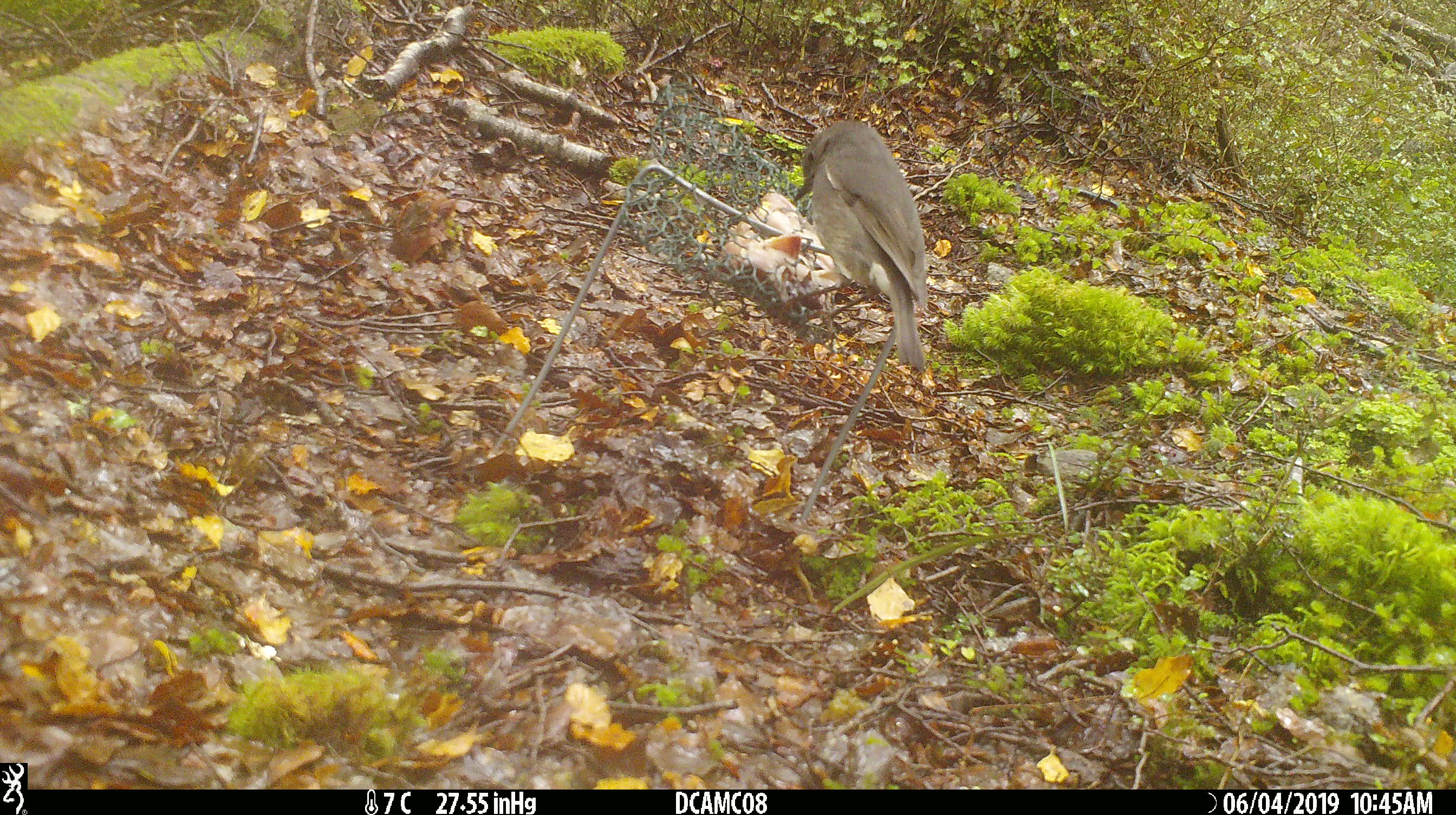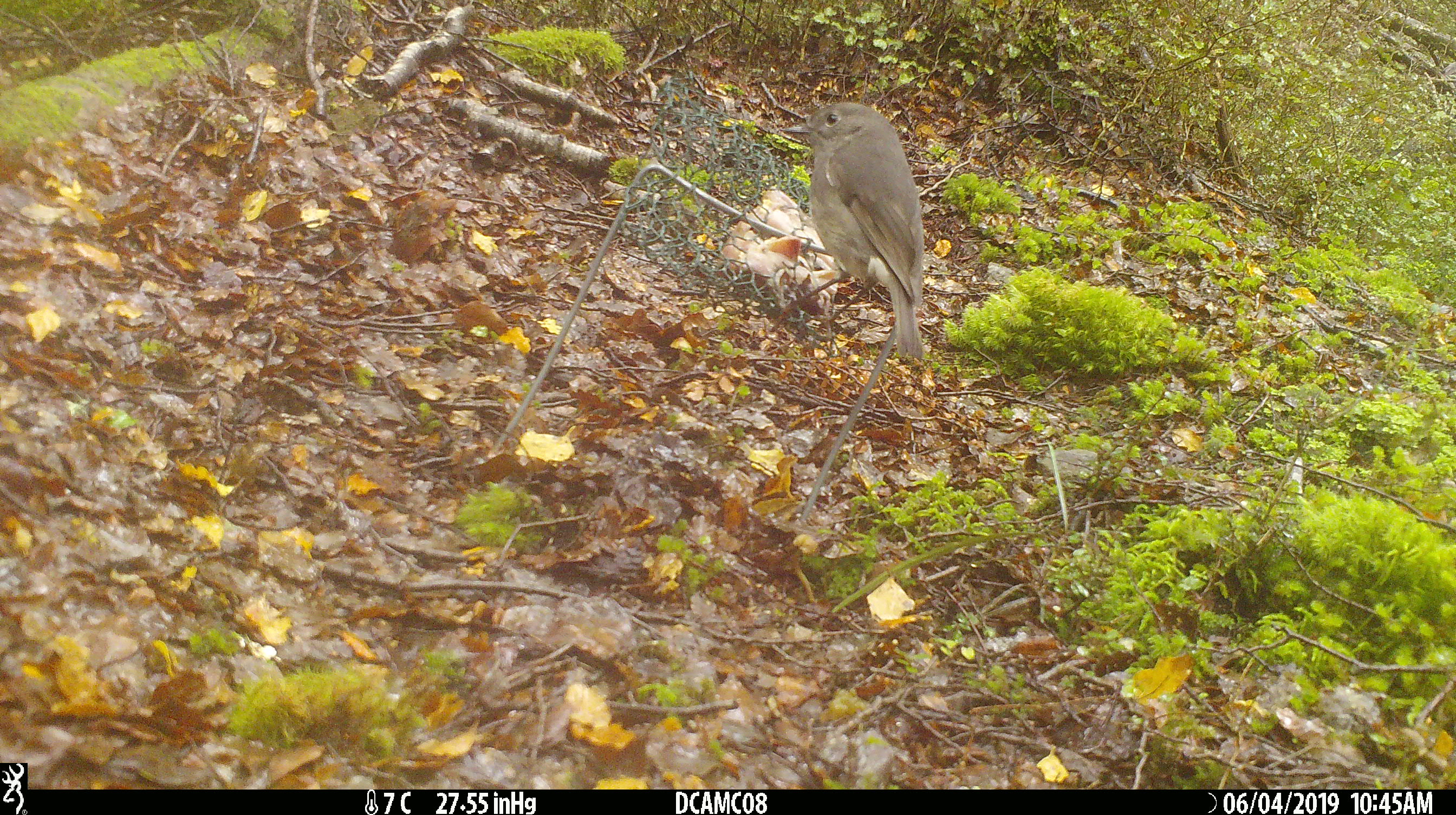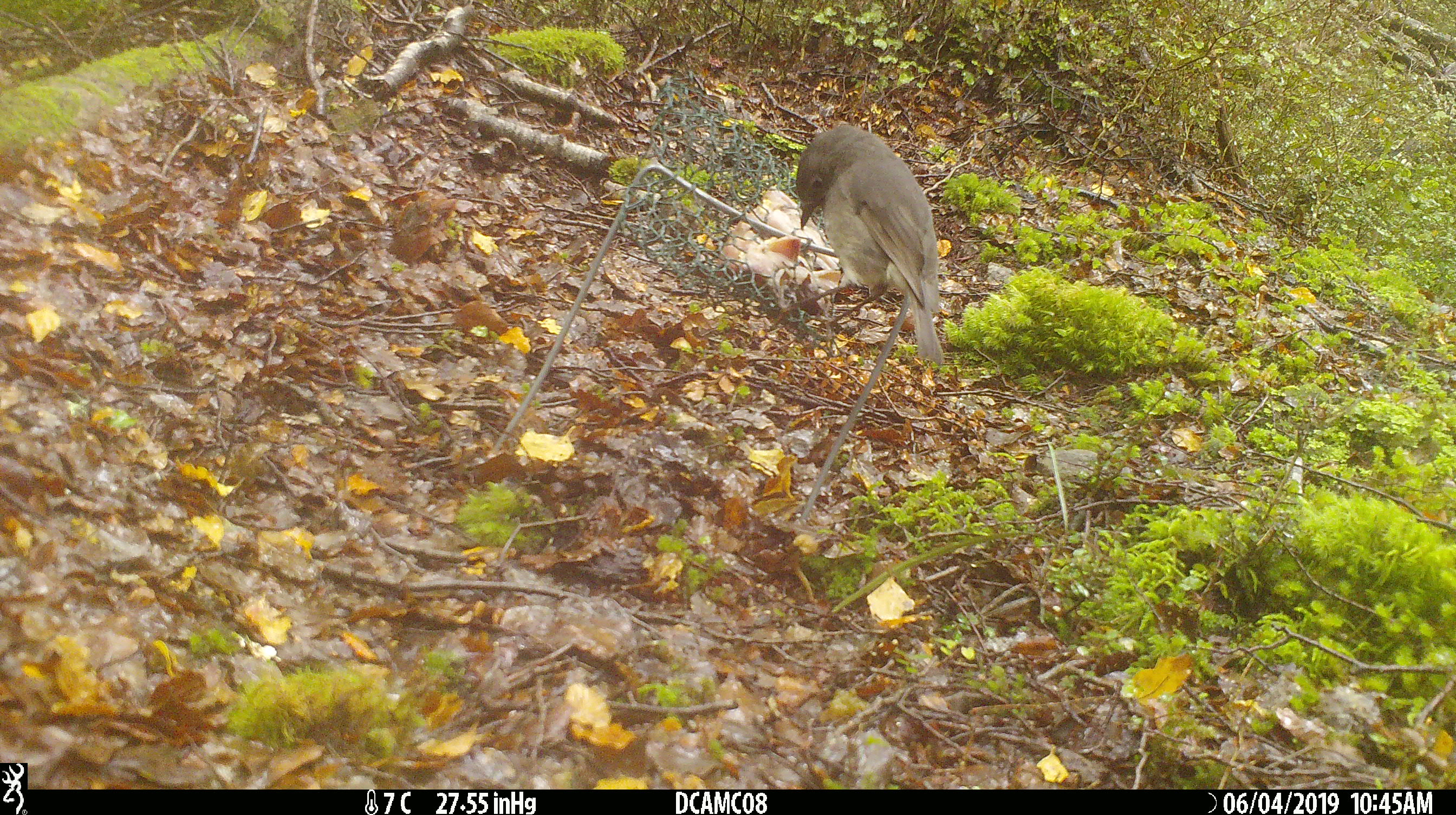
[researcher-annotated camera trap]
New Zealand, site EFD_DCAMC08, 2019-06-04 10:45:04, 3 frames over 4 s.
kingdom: Animalia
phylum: Chordata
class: Aves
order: Passeriformes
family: Petroicidae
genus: Petroica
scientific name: Petroica australis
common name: new zealand robin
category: robin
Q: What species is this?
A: Robin (new zealand robin) (Petroica australis).